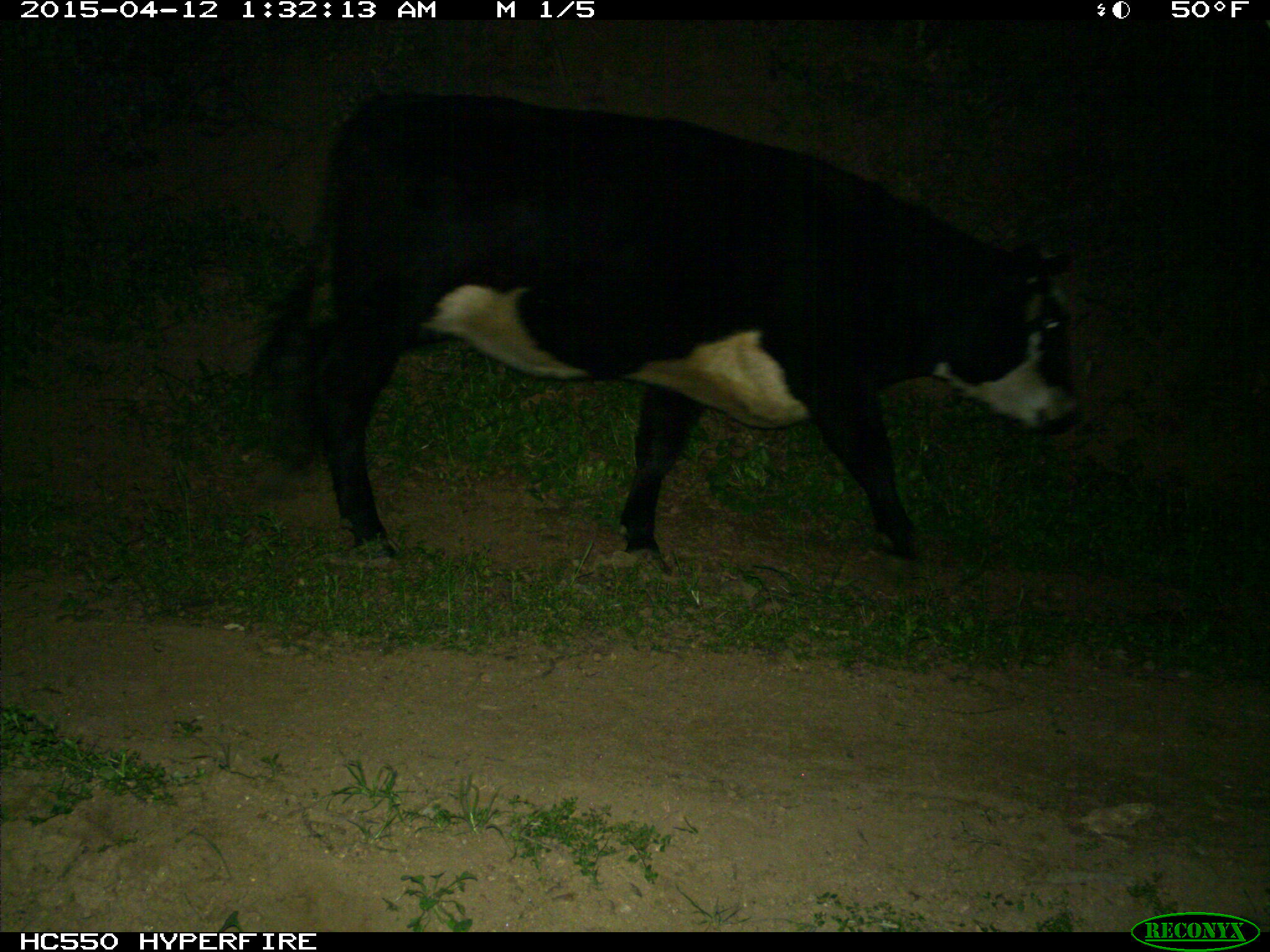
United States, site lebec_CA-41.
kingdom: Animalia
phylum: Chordata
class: Mammalia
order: Artiodactyla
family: Bovidae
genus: Bos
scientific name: Bos taurus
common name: domestic cow